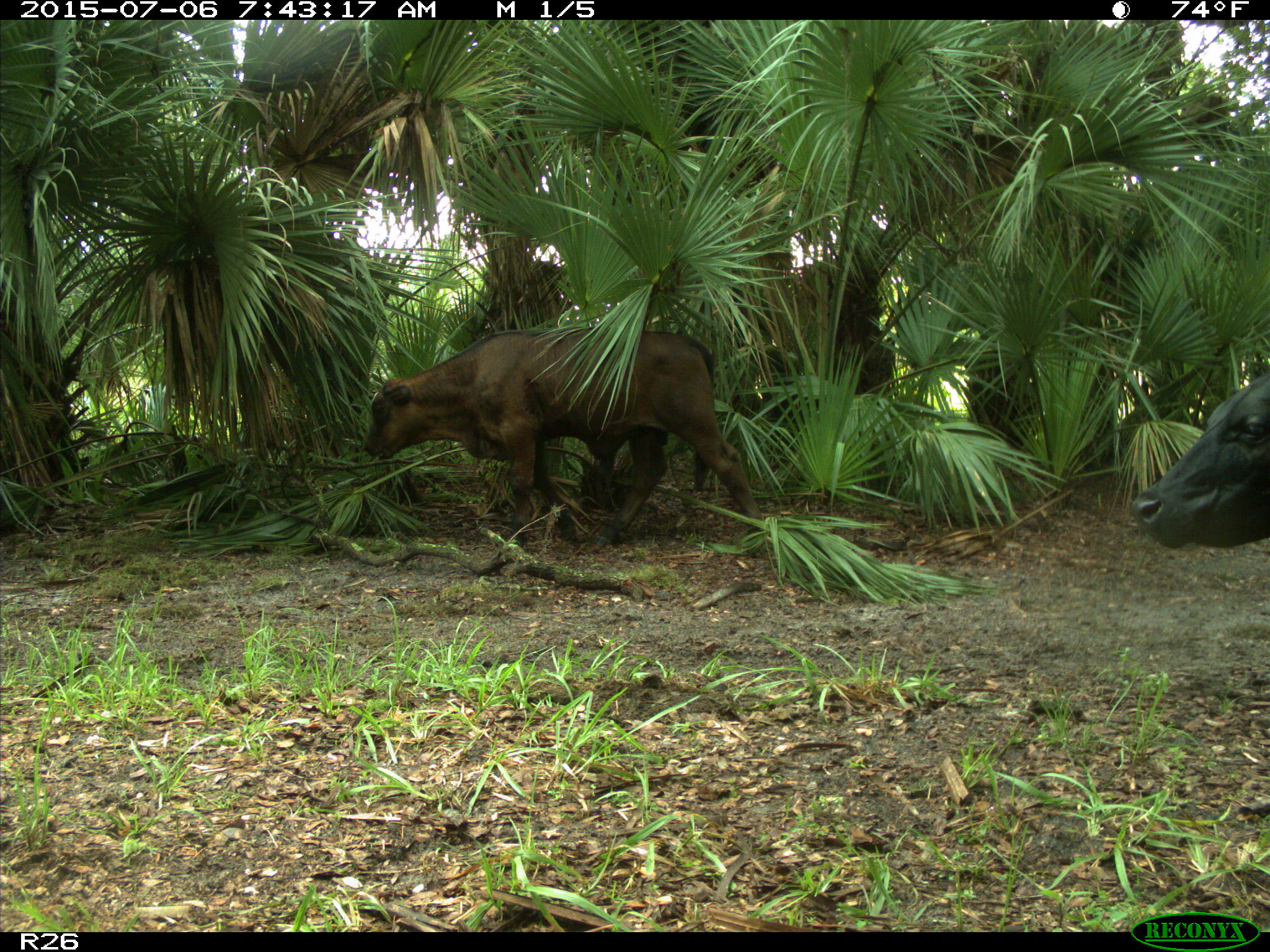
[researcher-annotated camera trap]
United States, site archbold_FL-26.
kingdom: Animalia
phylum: Chordata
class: Mammalia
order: Artiodactyla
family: Bovidae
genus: Bos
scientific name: Bos taurus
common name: domestic cow